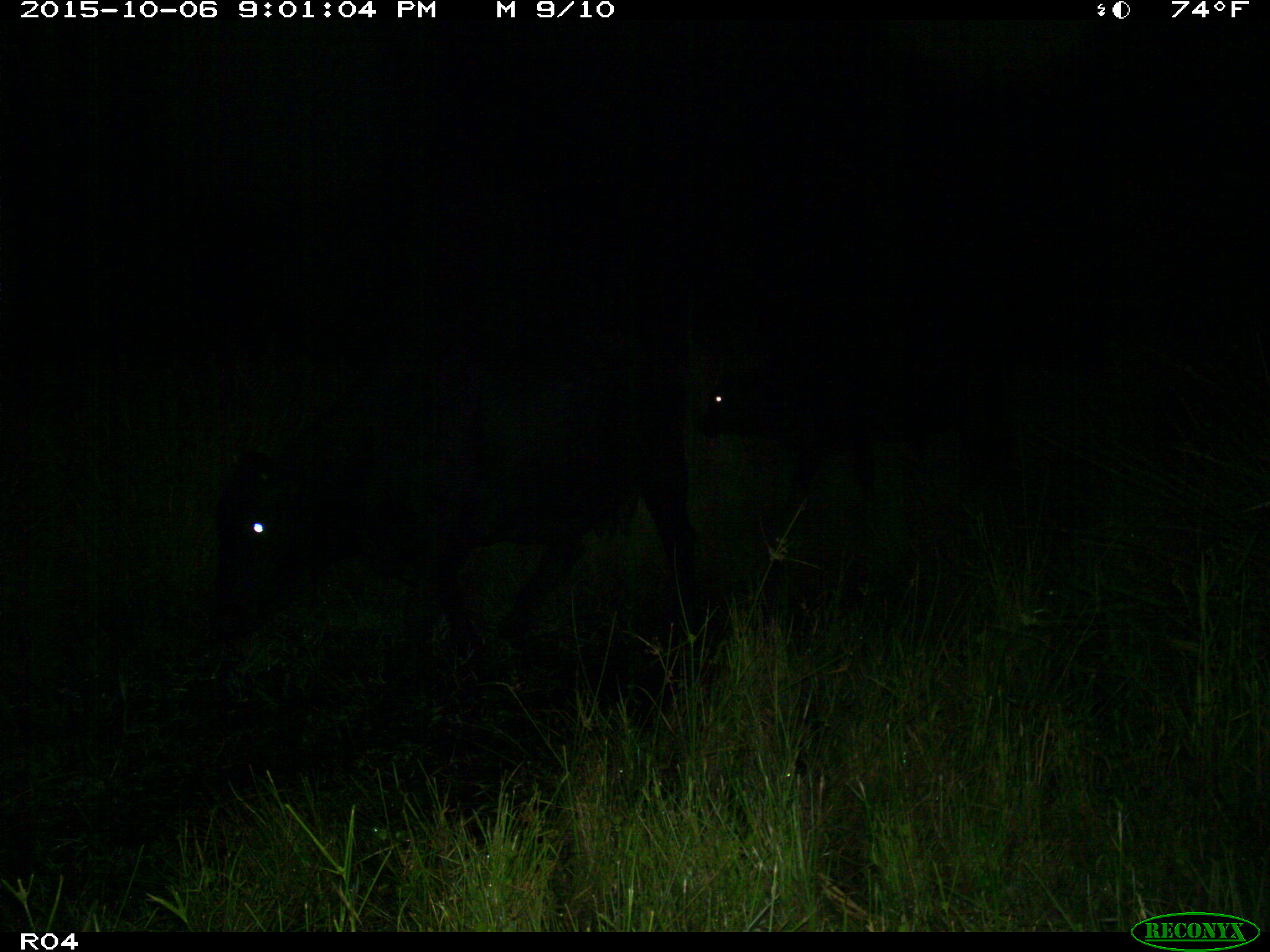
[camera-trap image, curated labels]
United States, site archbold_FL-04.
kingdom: Animalia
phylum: Chordata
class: Mammalia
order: Artiodactyla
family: Bovidae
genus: Bos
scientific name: Bos taurus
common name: domestic cow